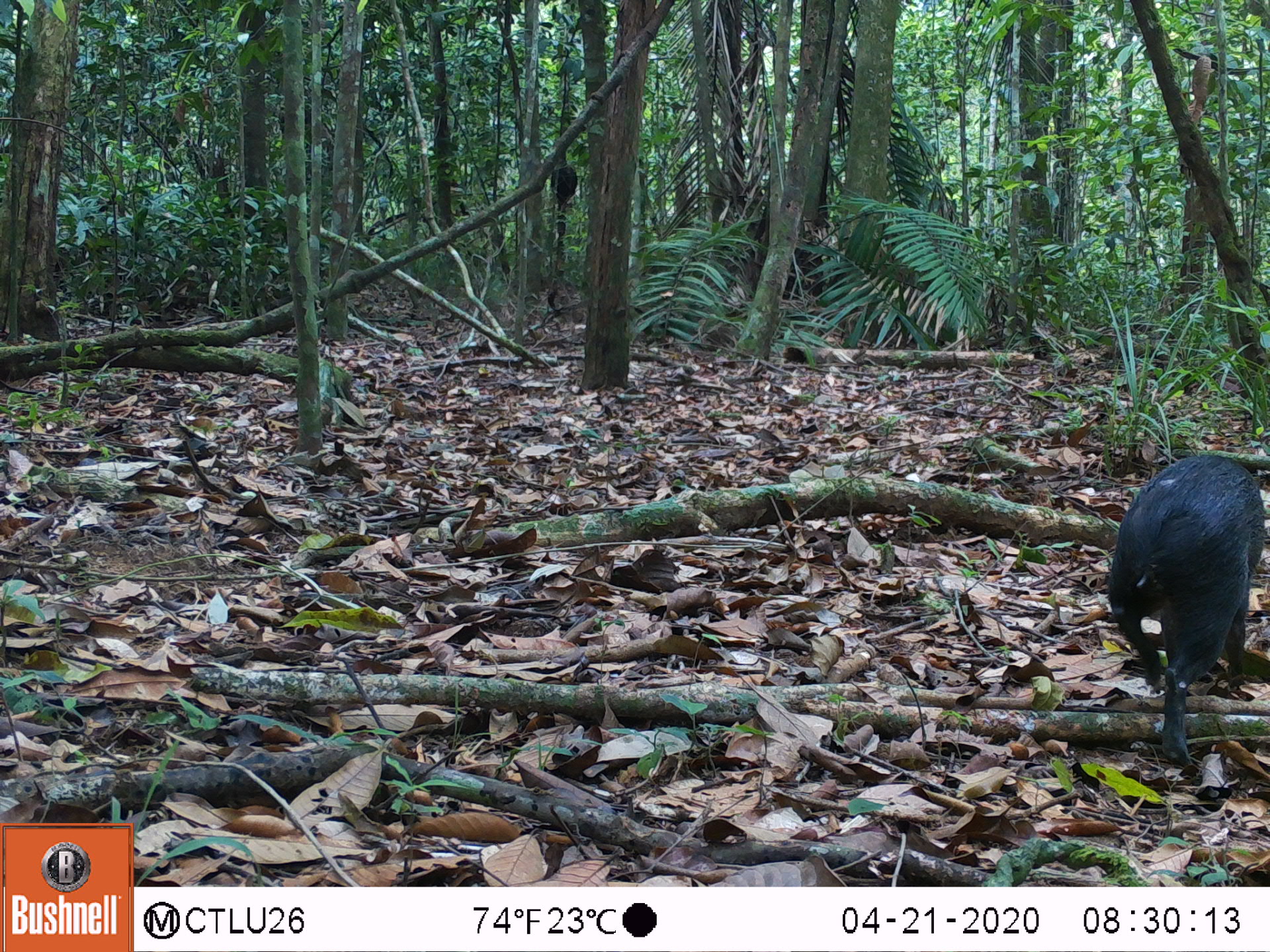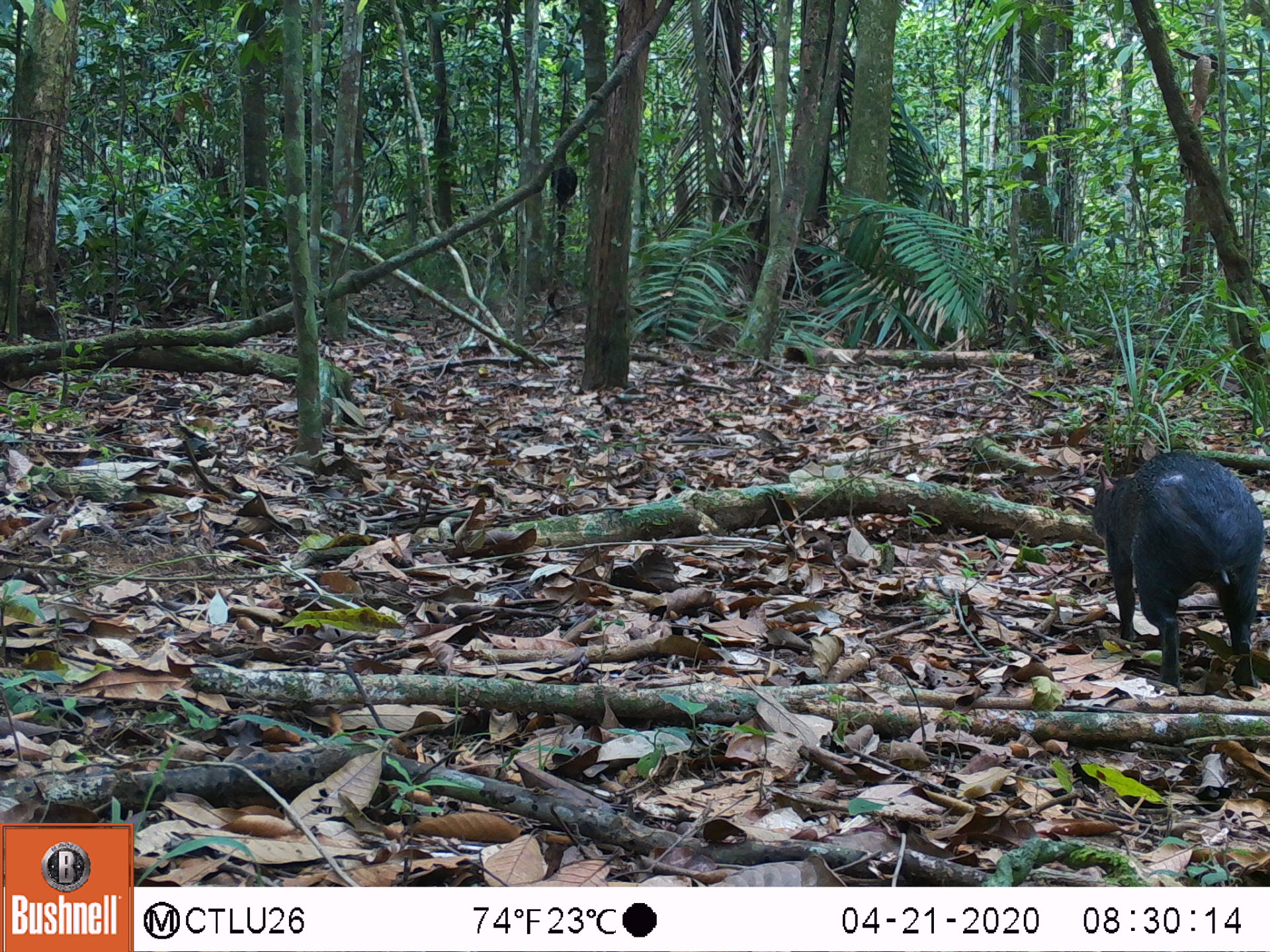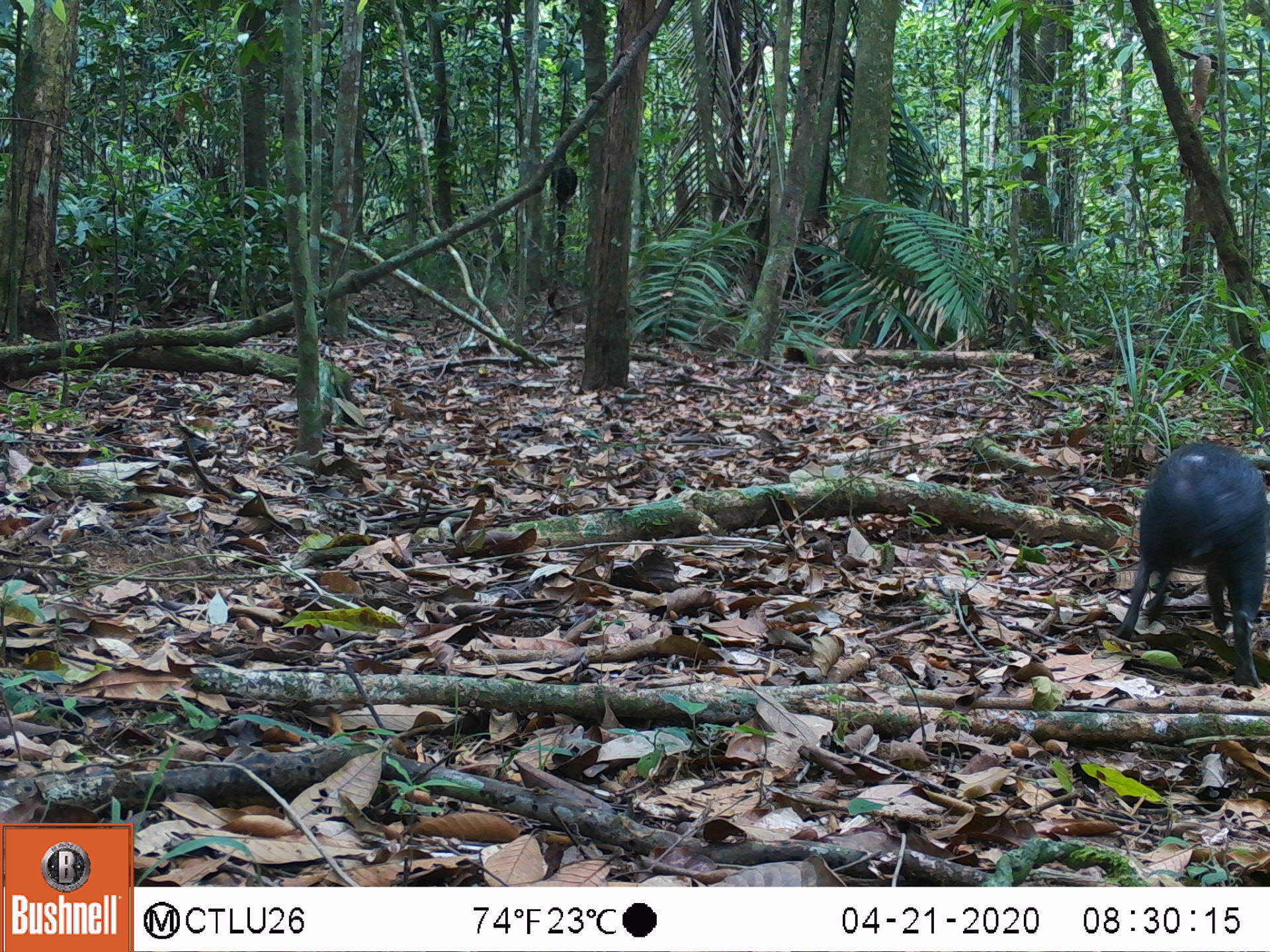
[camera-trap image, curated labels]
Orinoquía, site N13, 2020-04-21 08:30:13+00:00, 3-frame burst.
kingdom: Animalia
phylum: Chordata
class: Mammalia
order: Rodentia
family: Dasyproctidae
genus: Dasyprocta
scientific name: Dasyprocta fuliginosa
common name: black agouti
Black agouti (Dasyprocta fuliginosa).